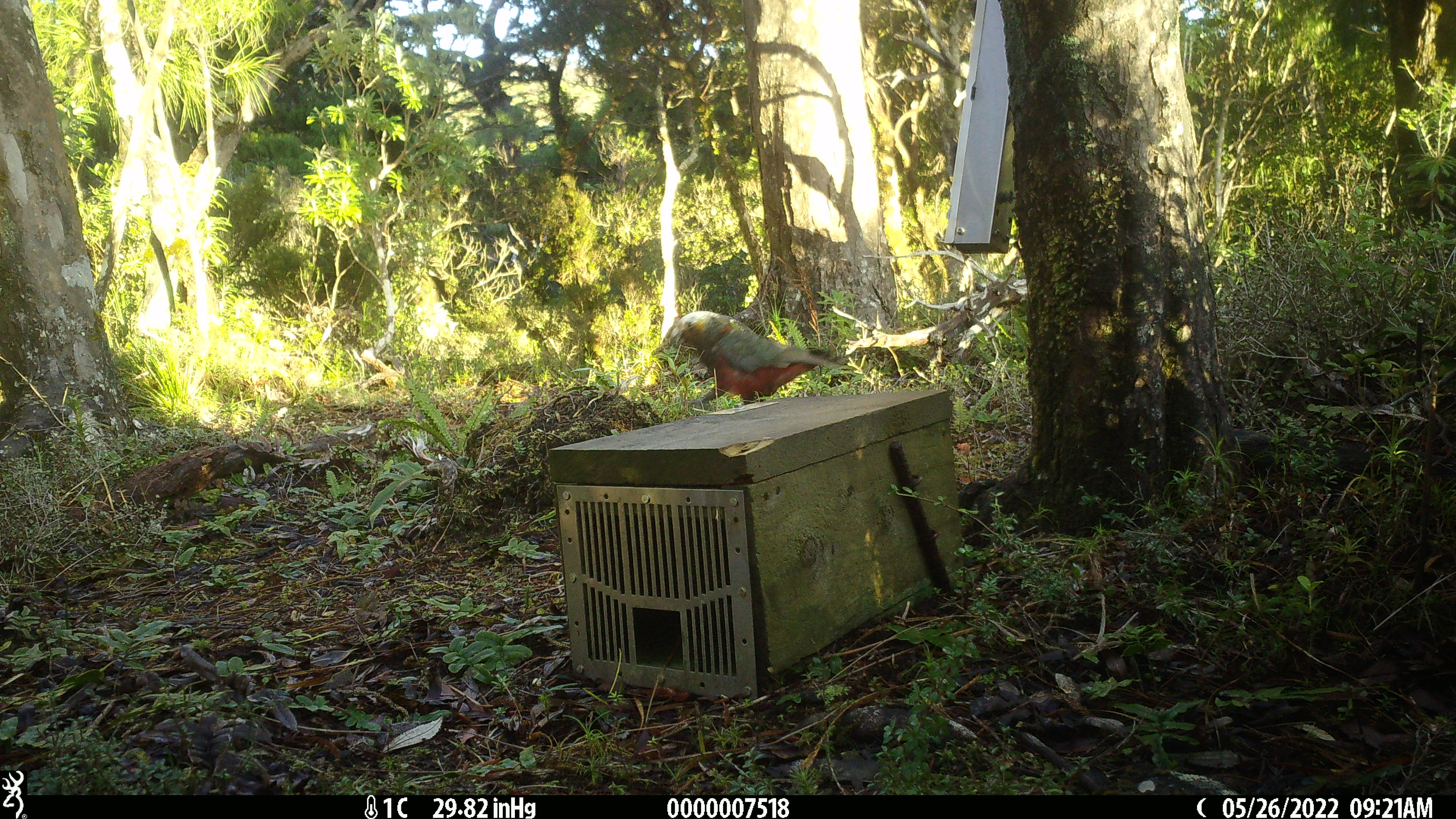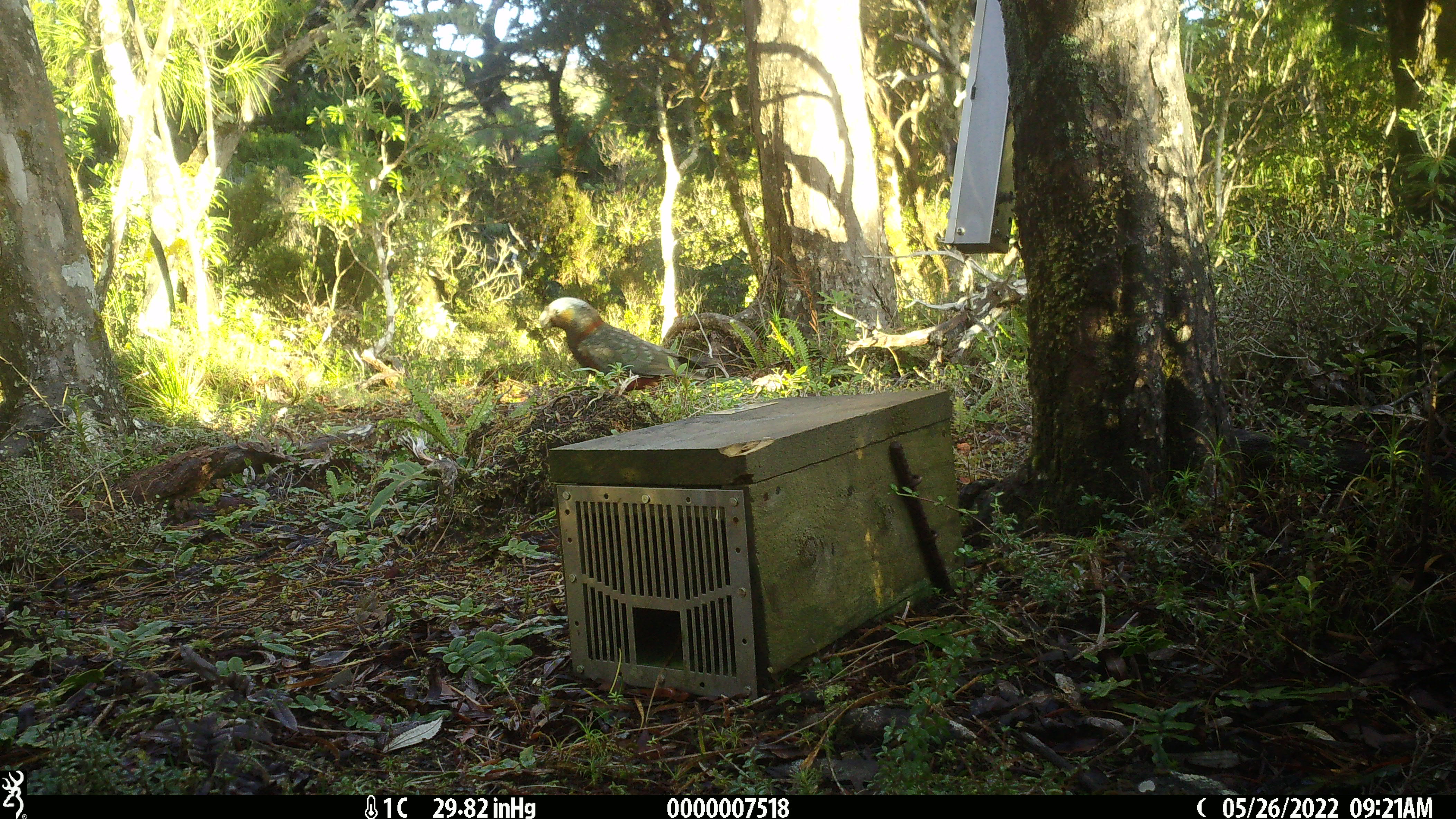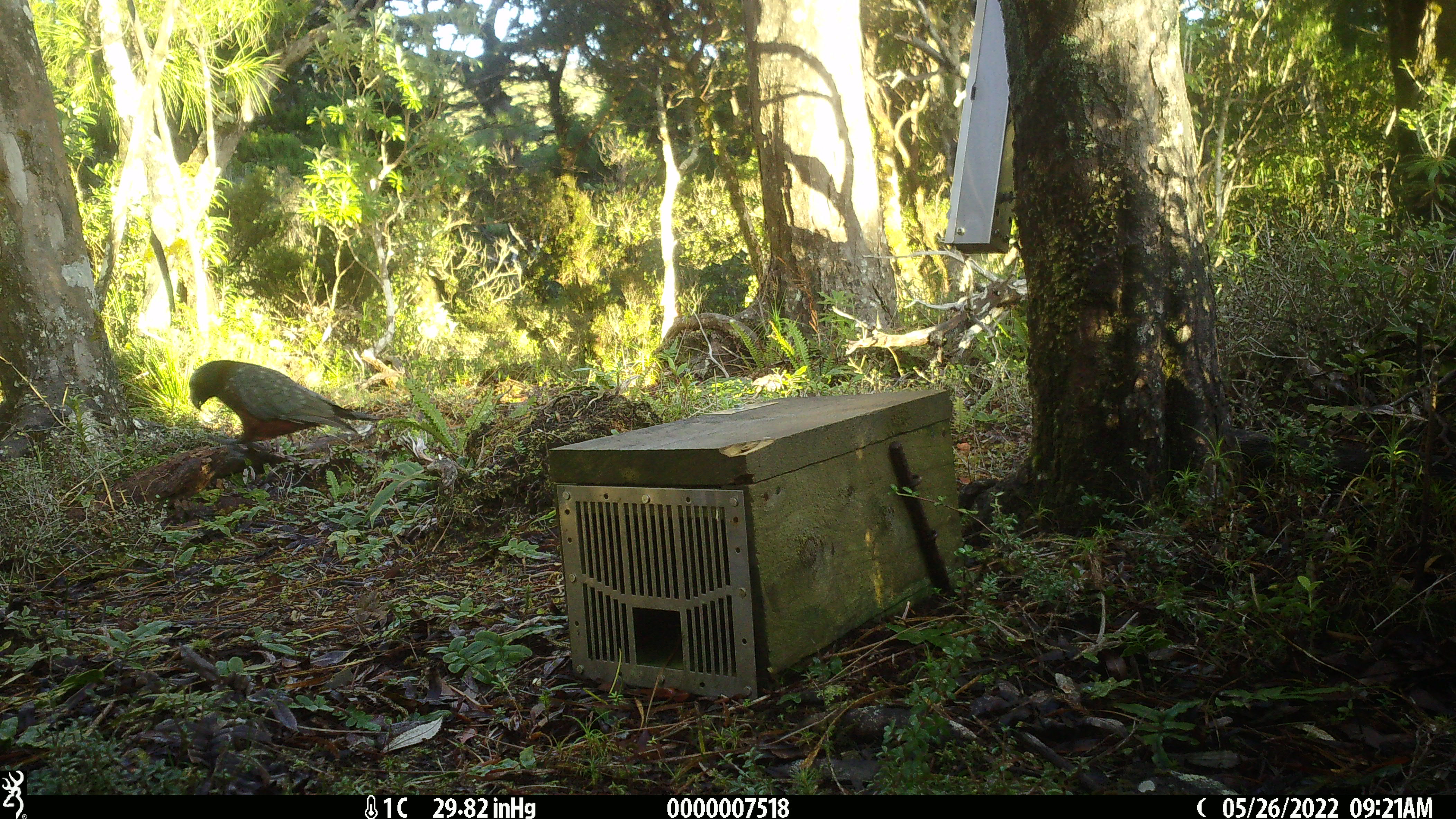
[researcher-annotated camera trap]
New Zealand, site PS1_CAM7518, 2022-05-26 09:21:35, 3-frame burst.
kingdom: Animalia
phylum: Chordata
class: Aves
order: Psittaciformes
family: Strigopidae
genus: Nestor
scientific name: Nestor meridionalis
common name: kaka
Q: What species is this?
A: Kaka (Nestor meridionalis).